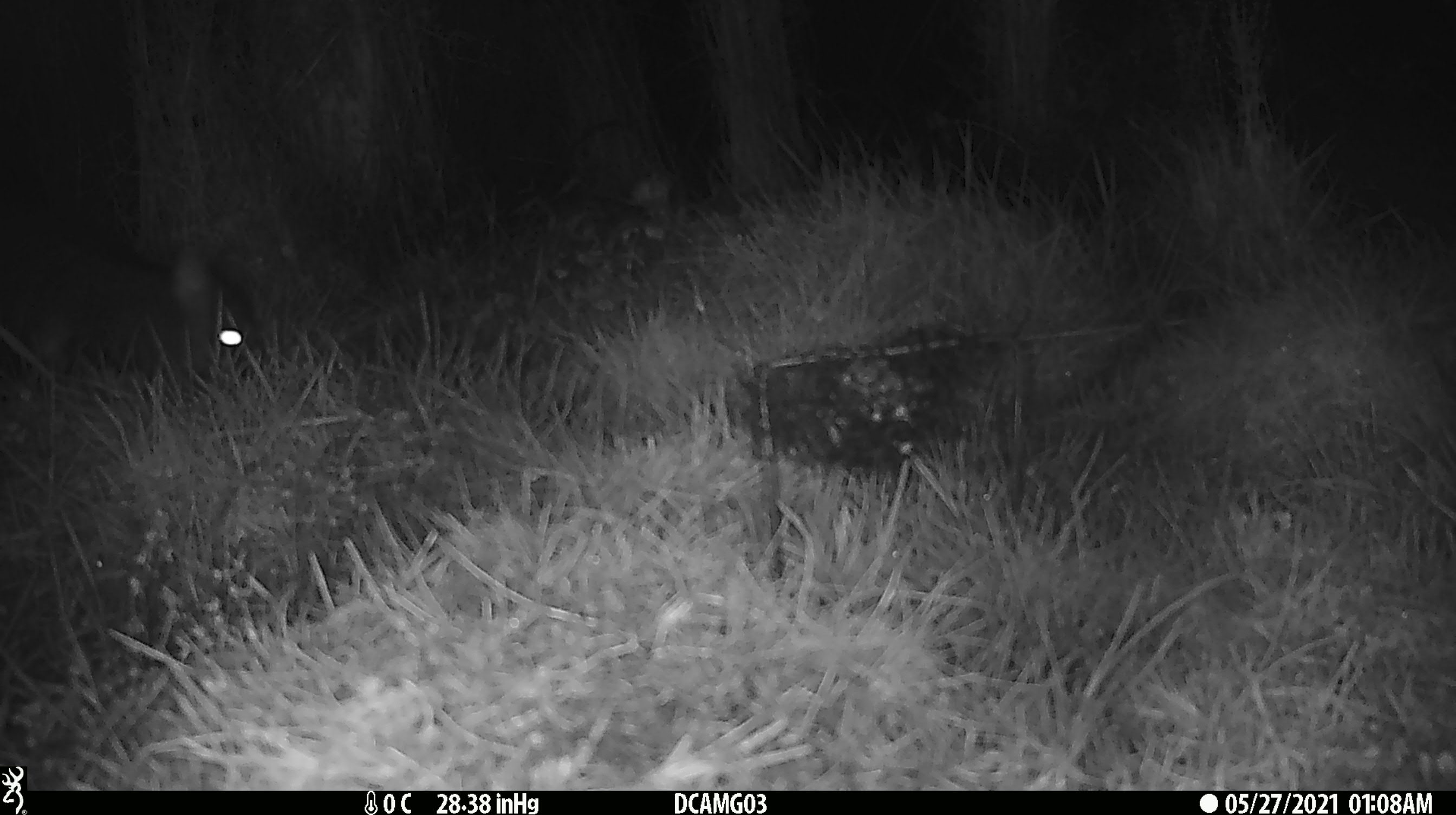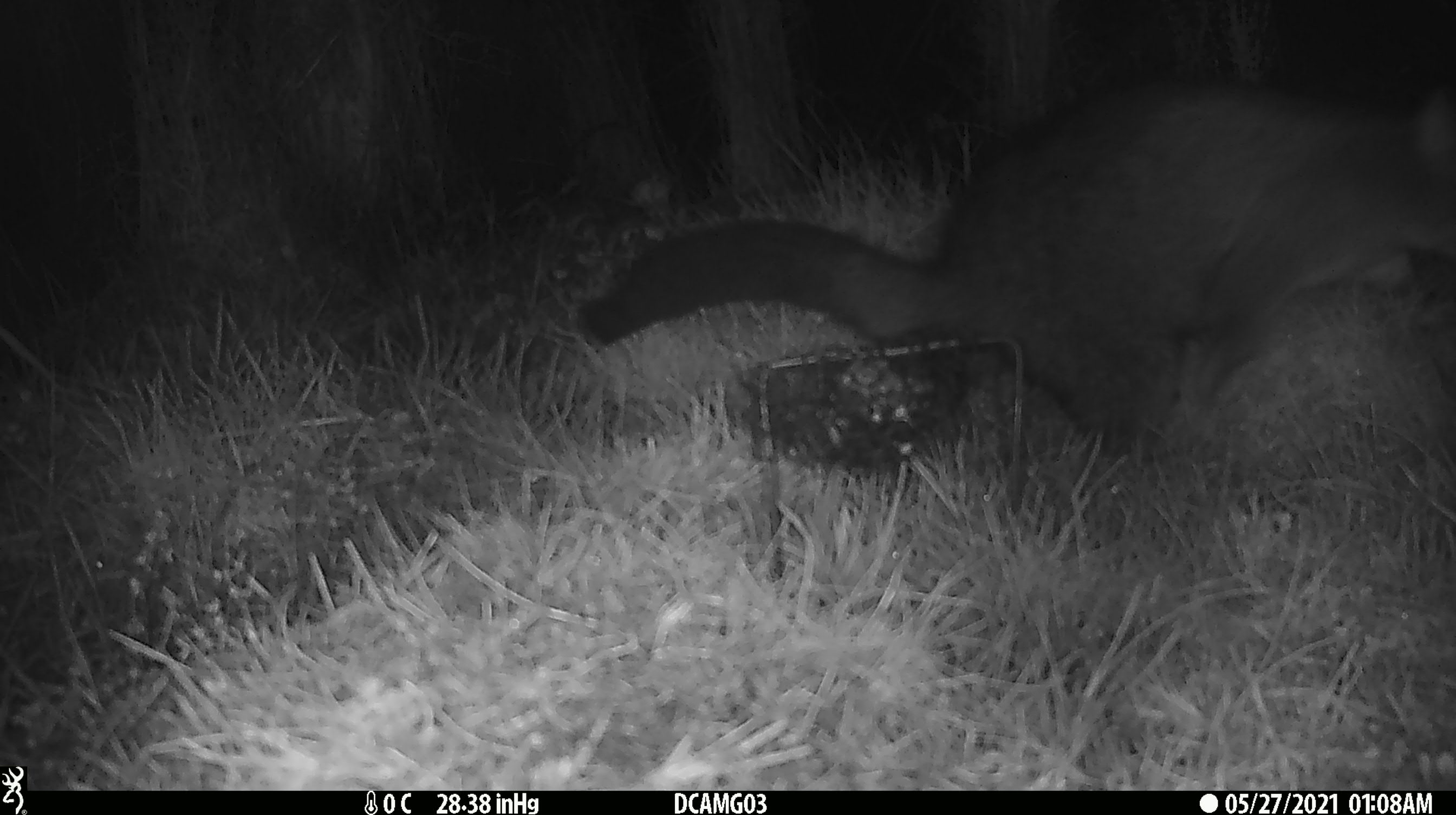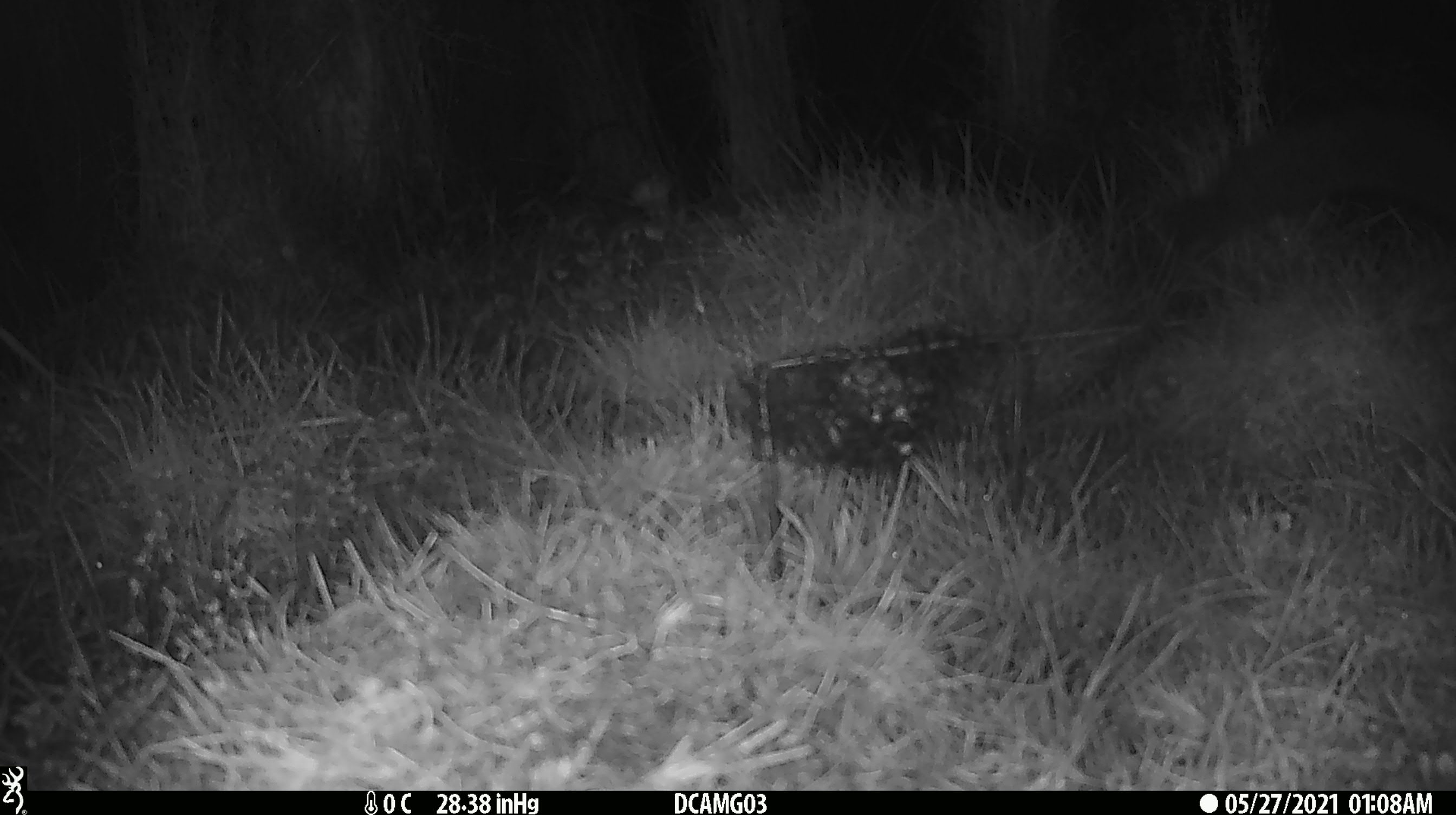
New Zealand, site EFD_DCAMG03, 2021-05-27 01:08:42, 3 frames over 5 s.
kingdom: Animalia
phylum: Chordata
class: Mammalia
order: Diprotodontia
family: Phalangeridae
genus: Trichosurus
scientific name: Trichosurus vulpecula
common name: common brushtail possum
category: possum